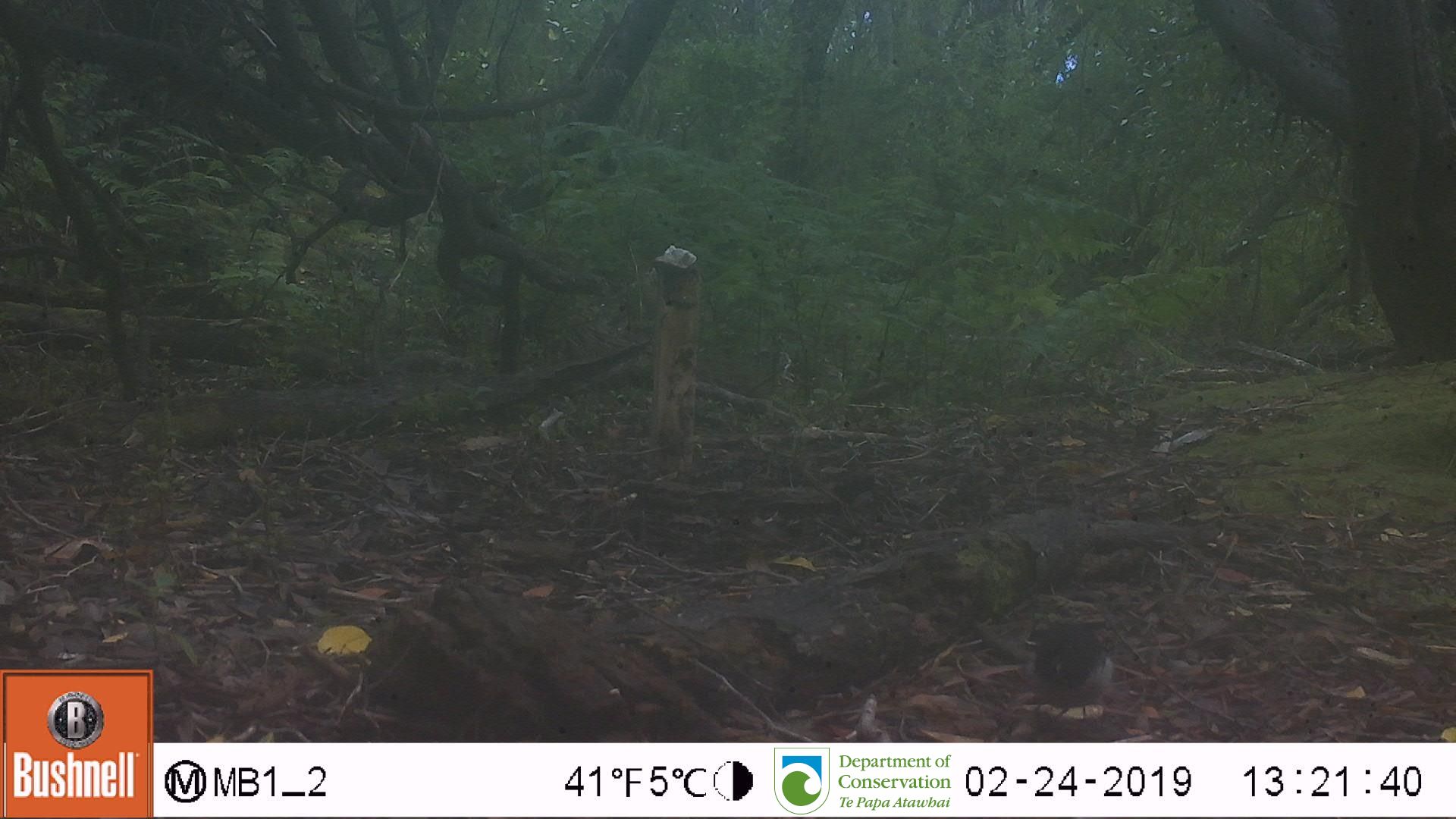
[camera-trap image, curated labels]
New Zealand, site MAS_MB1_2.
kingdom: Animalia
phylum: Chordata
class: Aves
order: Passeriformes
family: Petroicidae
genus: Petroica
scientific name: Petroica macrocephala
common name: tomtit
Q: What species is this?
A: Tomtit (Petroica macrocephala).